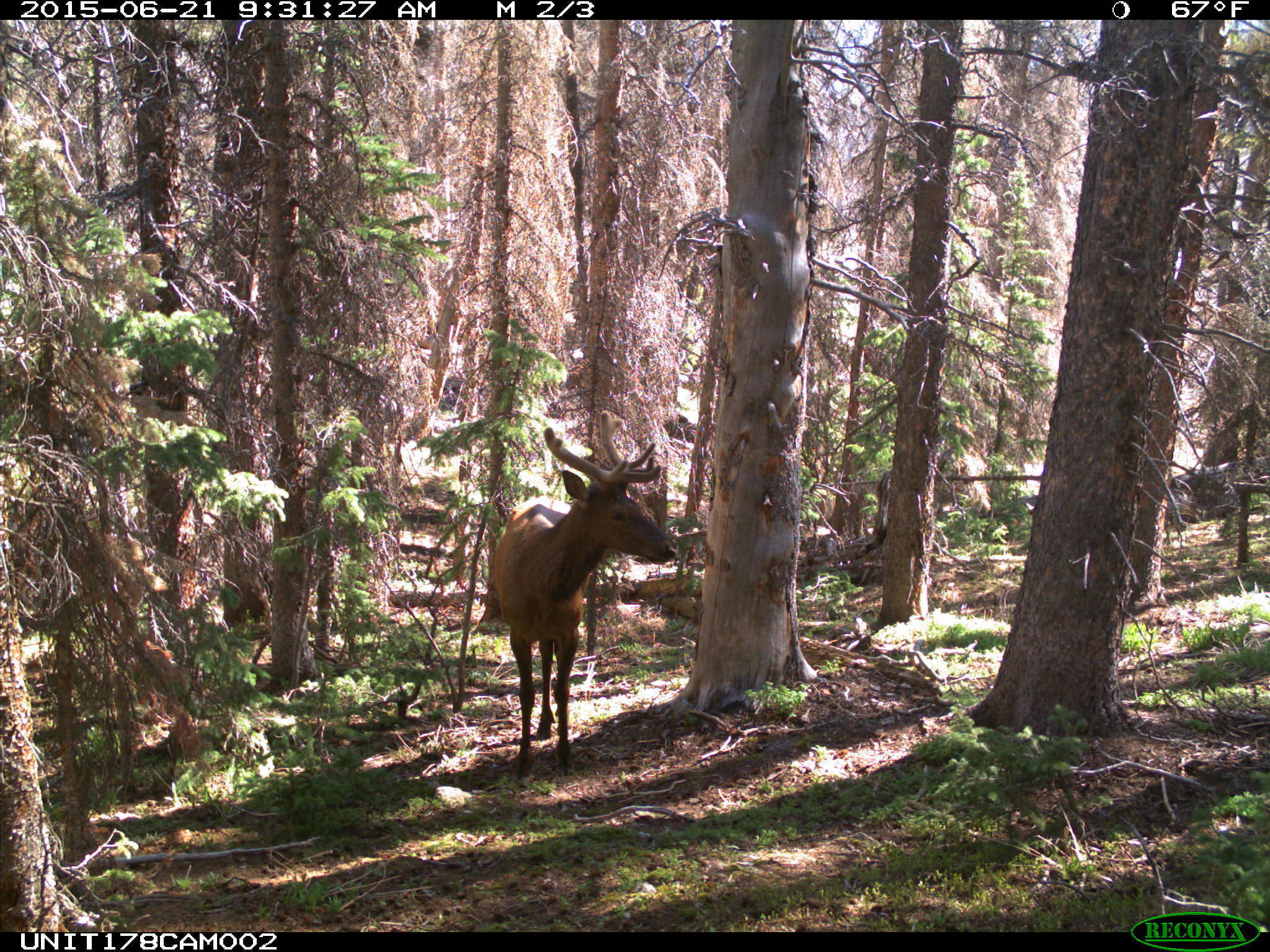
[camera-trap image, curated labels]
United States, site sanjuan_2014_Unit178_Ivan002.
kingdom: Animalia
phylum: Chordata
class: Mammalia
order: Artiodactyla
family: Cervidae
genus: Cervus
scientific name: Cervus elaphus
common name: red deer